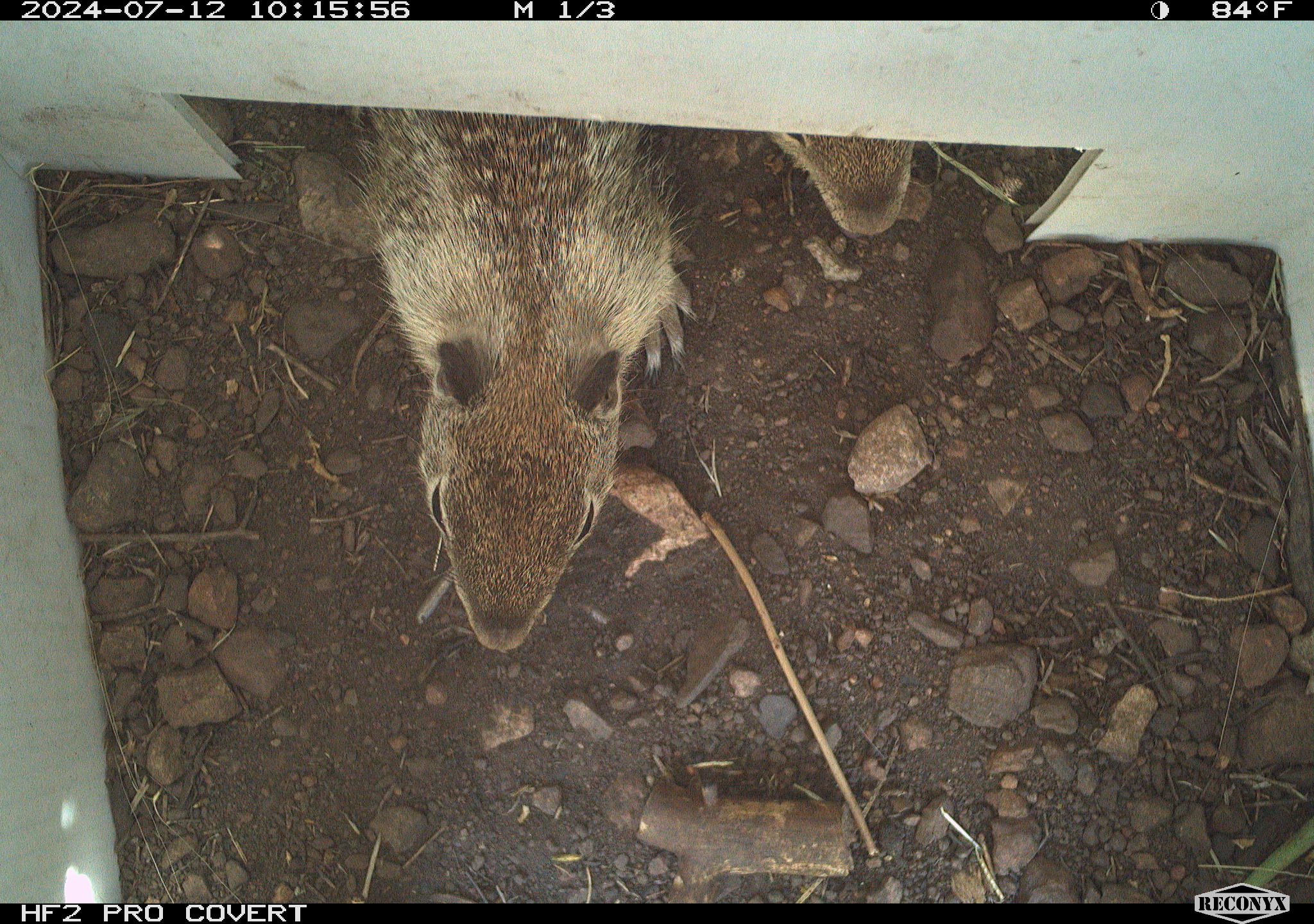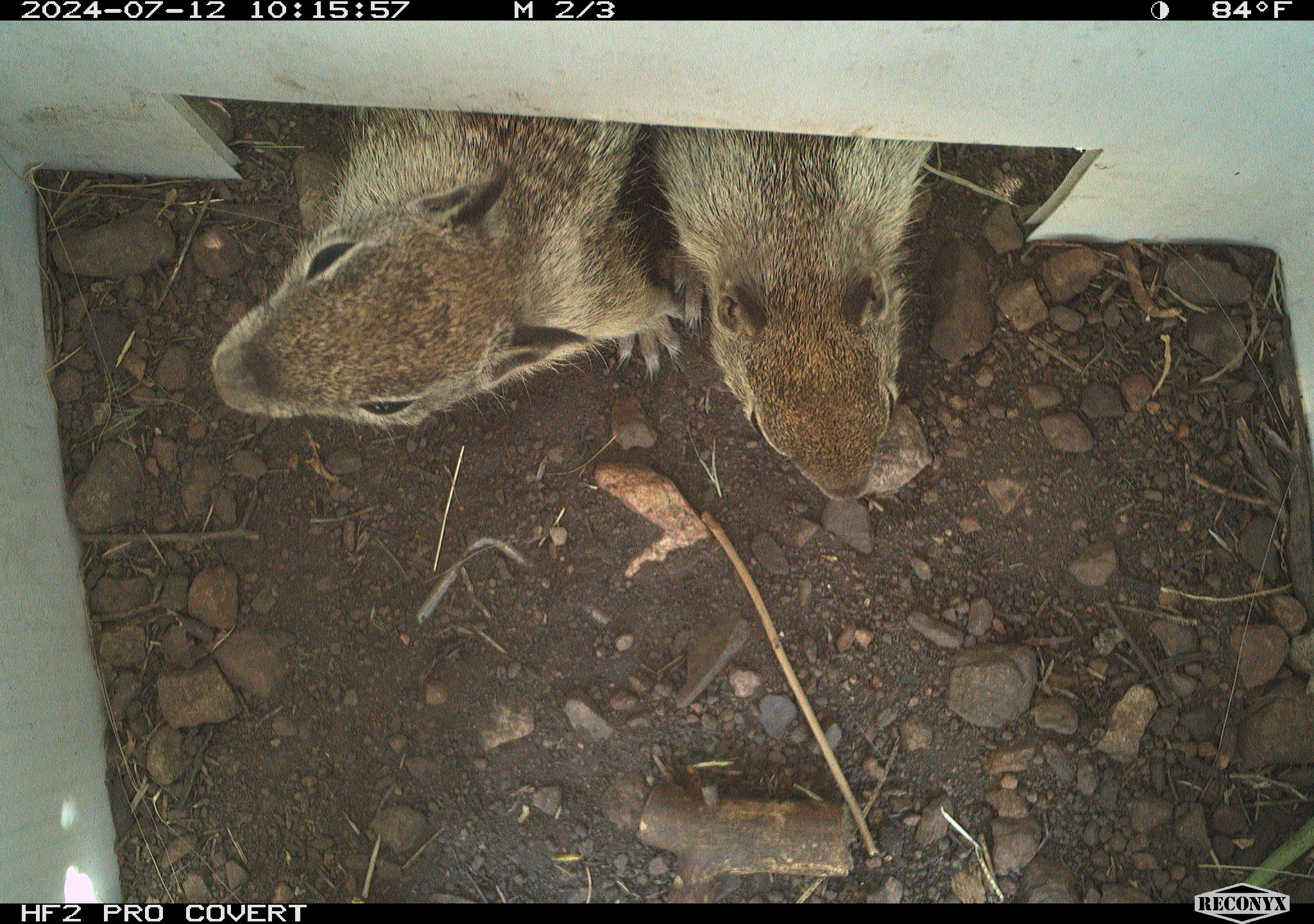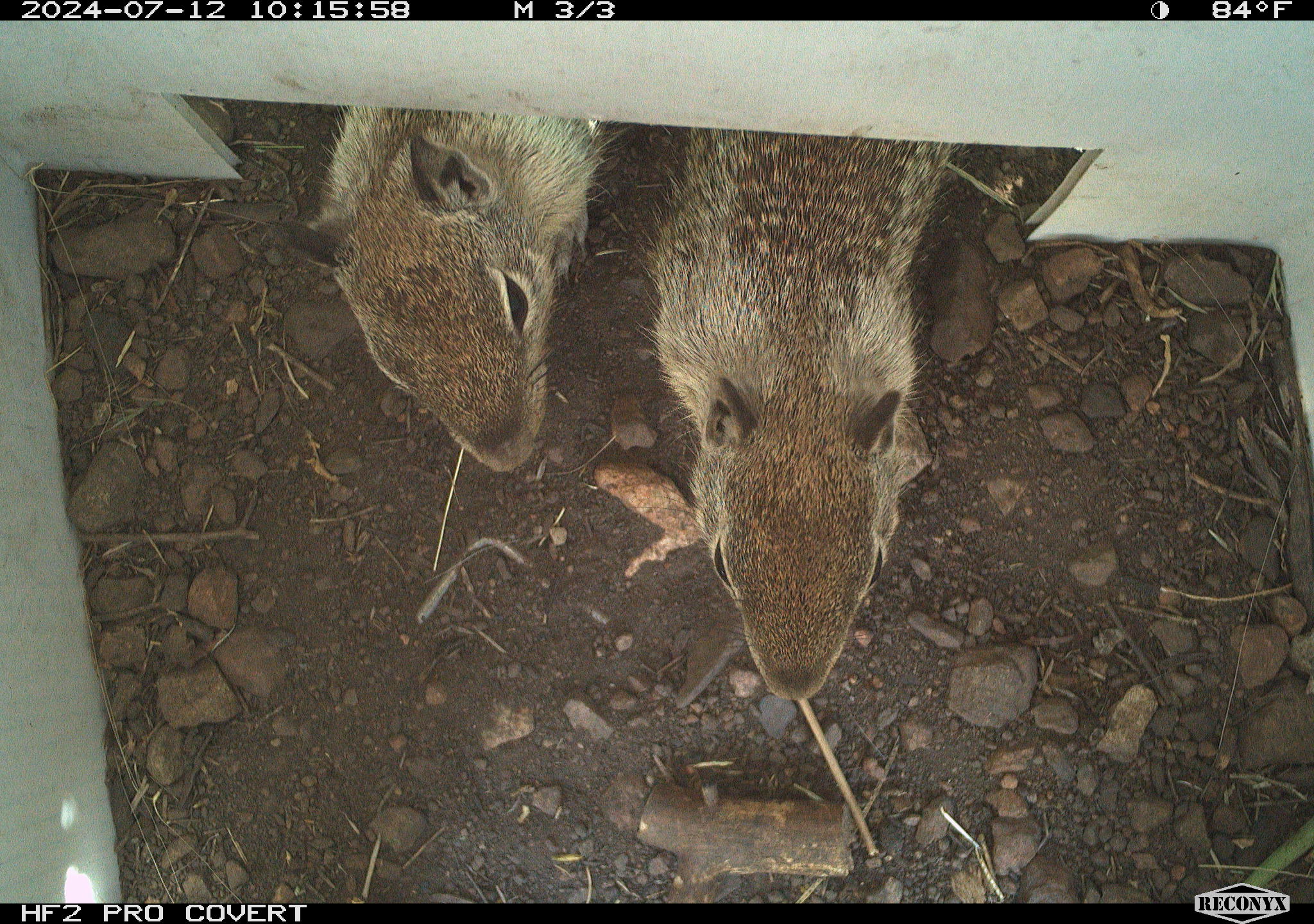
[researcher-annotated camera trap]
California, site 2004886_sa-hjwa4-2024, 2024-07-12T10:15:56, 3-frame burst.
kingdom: Animalia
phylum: Chordata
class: Mammalia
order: Rodentia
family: Sciuridae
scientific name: Sciuridae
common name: squirrels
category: sciuridae family